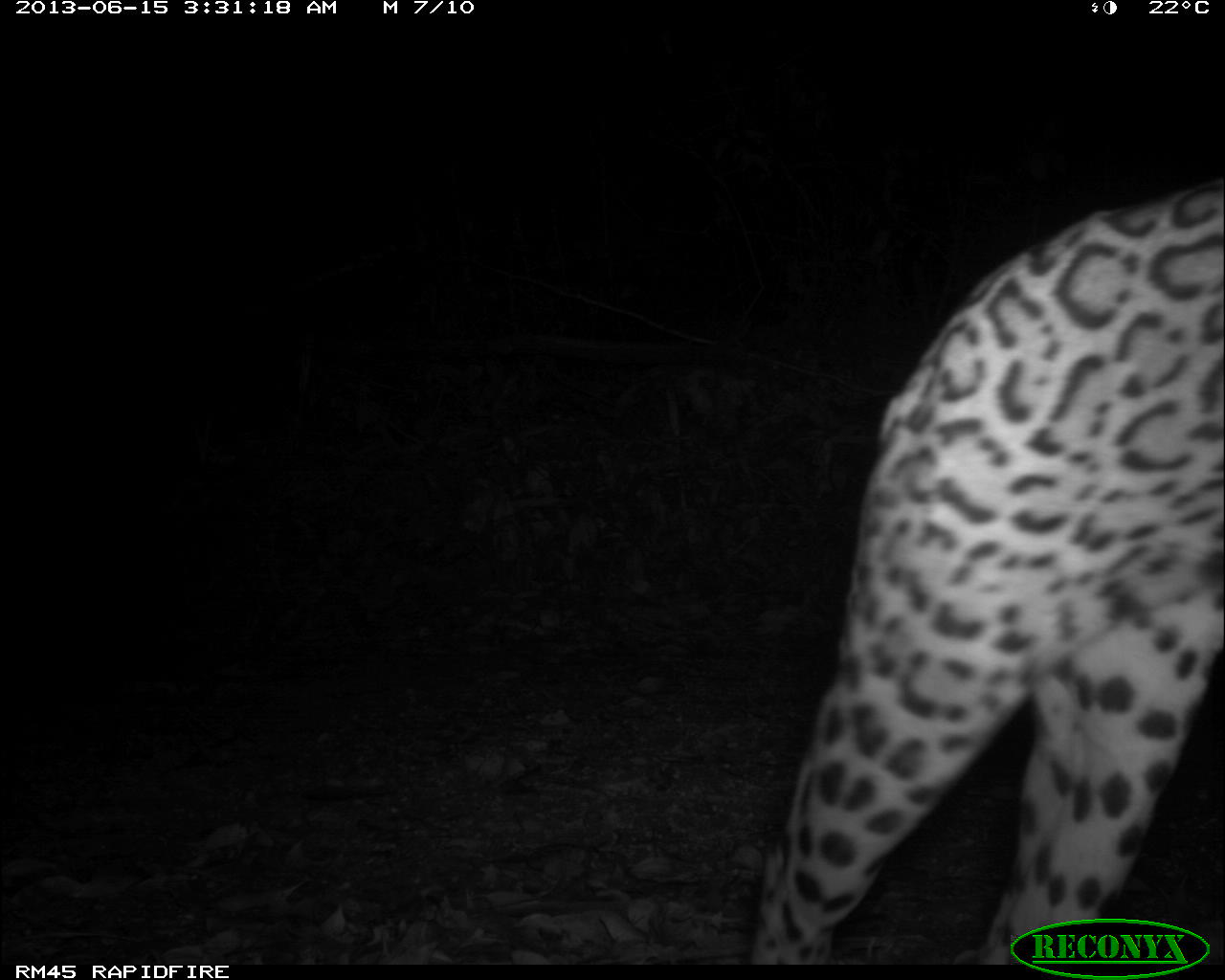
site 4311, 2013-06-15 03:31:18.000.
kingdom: Animalia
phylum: Chordata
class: Mammalia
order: Carnivora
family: Felidae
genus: Leopardus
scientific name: Leopardus pardalis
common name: ocelot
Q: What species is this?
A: Leopardus pardalis (ocelot).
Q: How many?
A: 1.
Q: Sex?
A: Male.